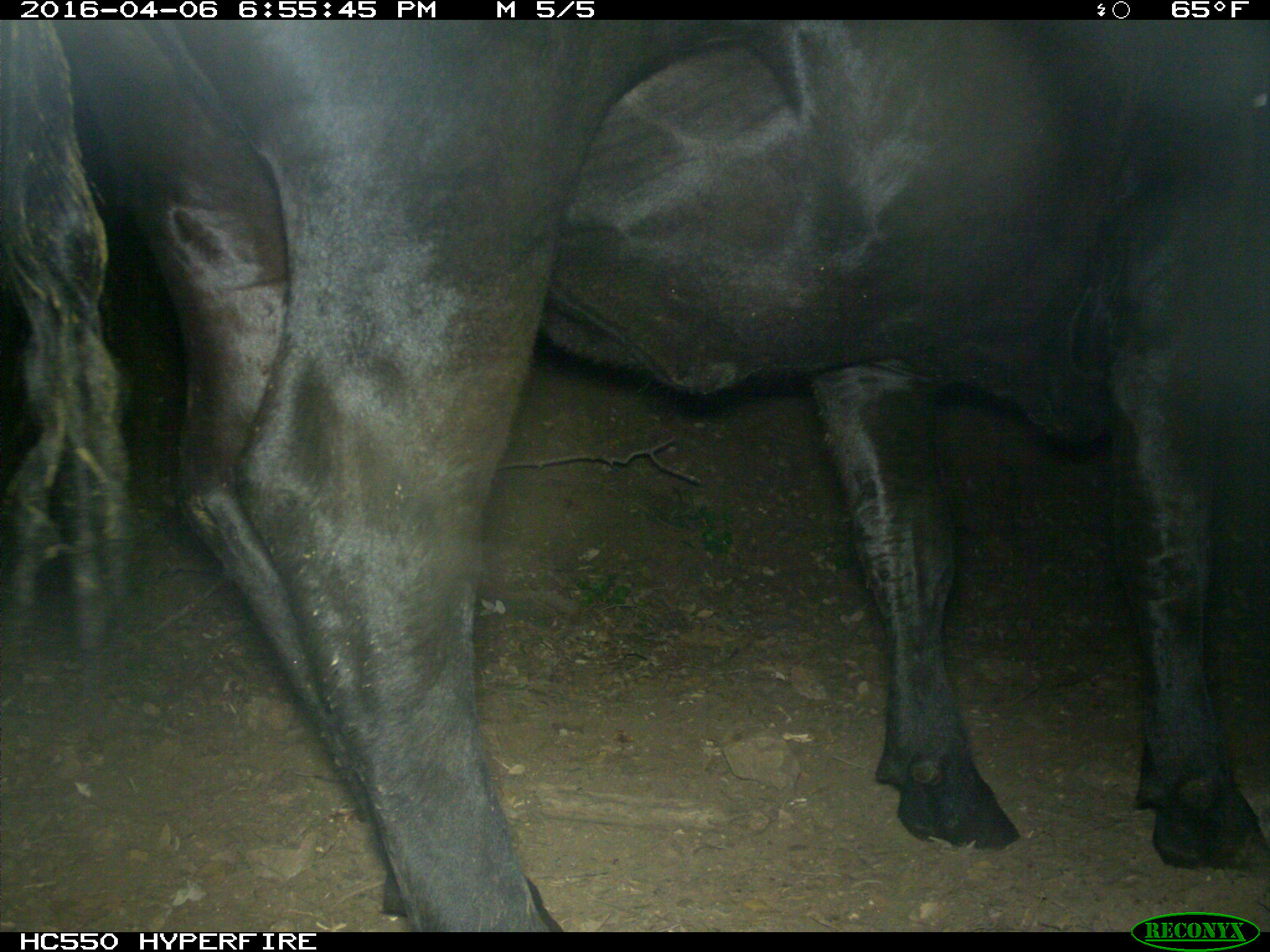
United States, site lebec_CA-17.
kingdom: Animalia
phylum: Chordata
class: Mammalia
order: Artiodactyla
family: Bovidae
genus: Bos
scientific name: Bos taurus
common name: domestic cow